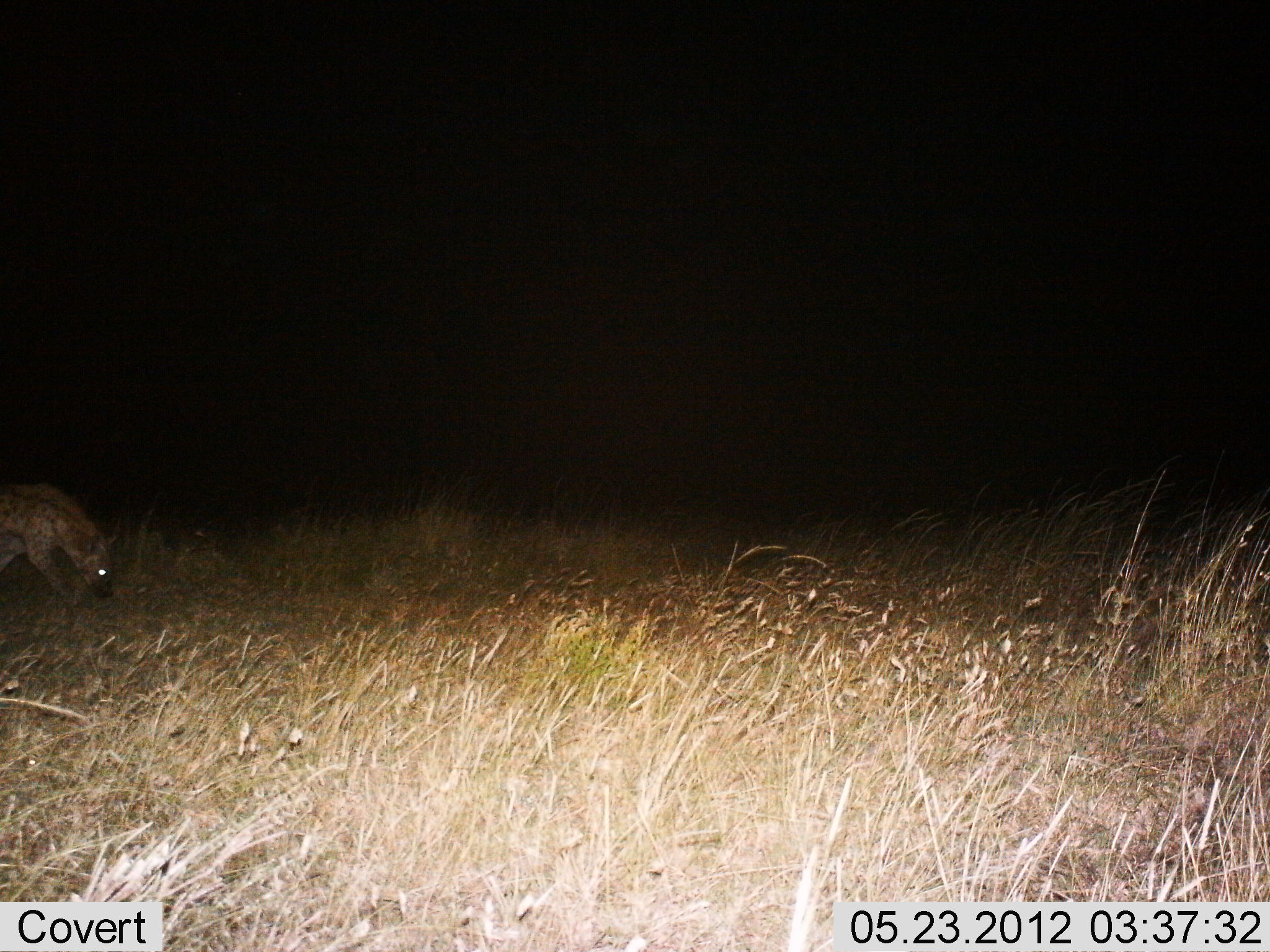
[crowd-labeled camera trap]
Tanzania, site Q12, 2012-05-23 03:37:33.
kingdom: Animalia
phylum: Chordata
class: Mammalia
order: Carnivora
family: Hyaenidae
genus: Crocuta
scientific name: Crocuta crocuta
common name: spotted hyena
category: hyenaspotted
Hyenaspotted (spotted hyena) (Crocuta crocuta), count 1. Behavior (volunteer vote fractions): standing 10%, resting 0%, moving 90%, interacting 0%. Young present (vote fraction): 0%. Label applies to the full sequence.